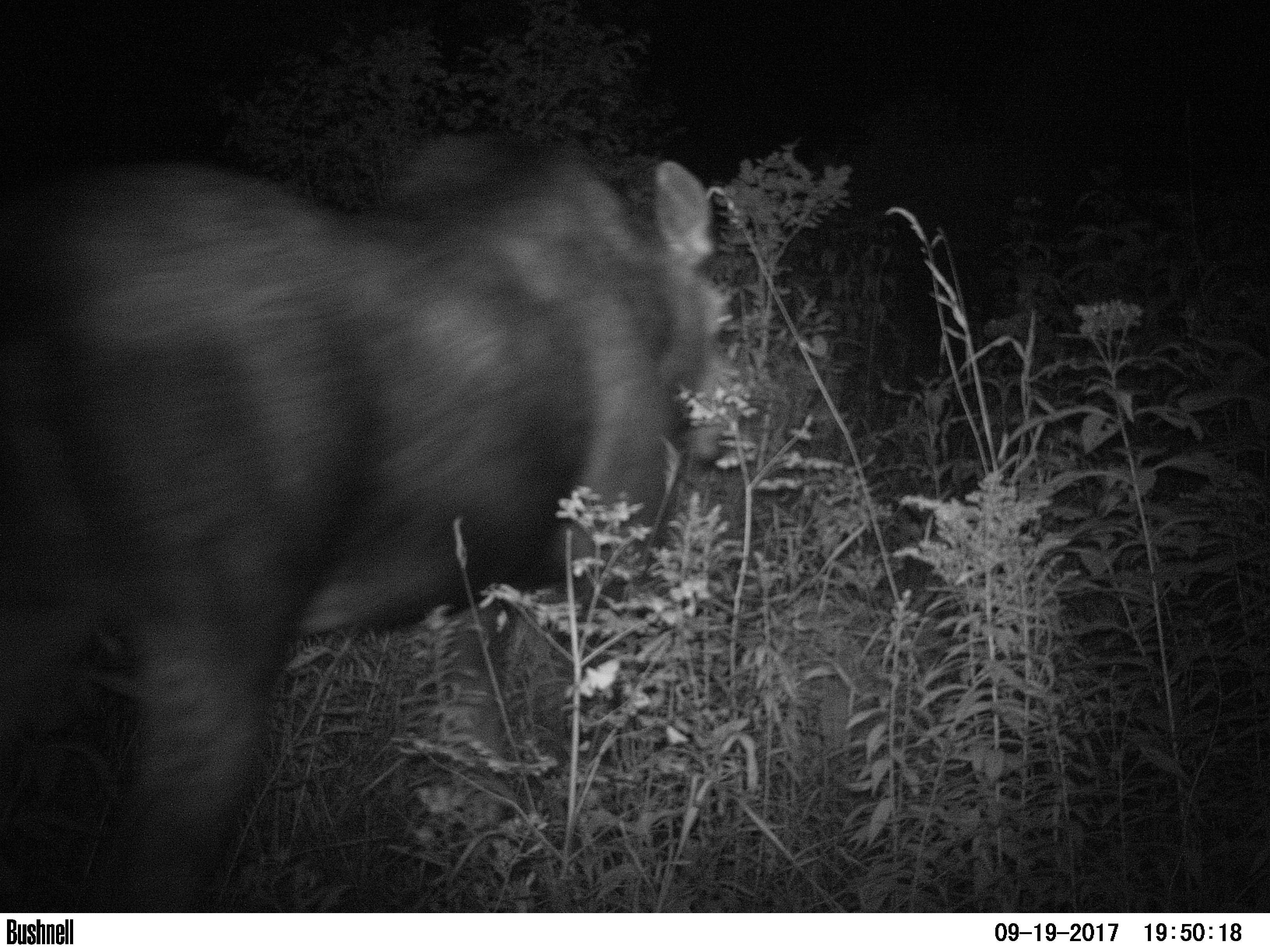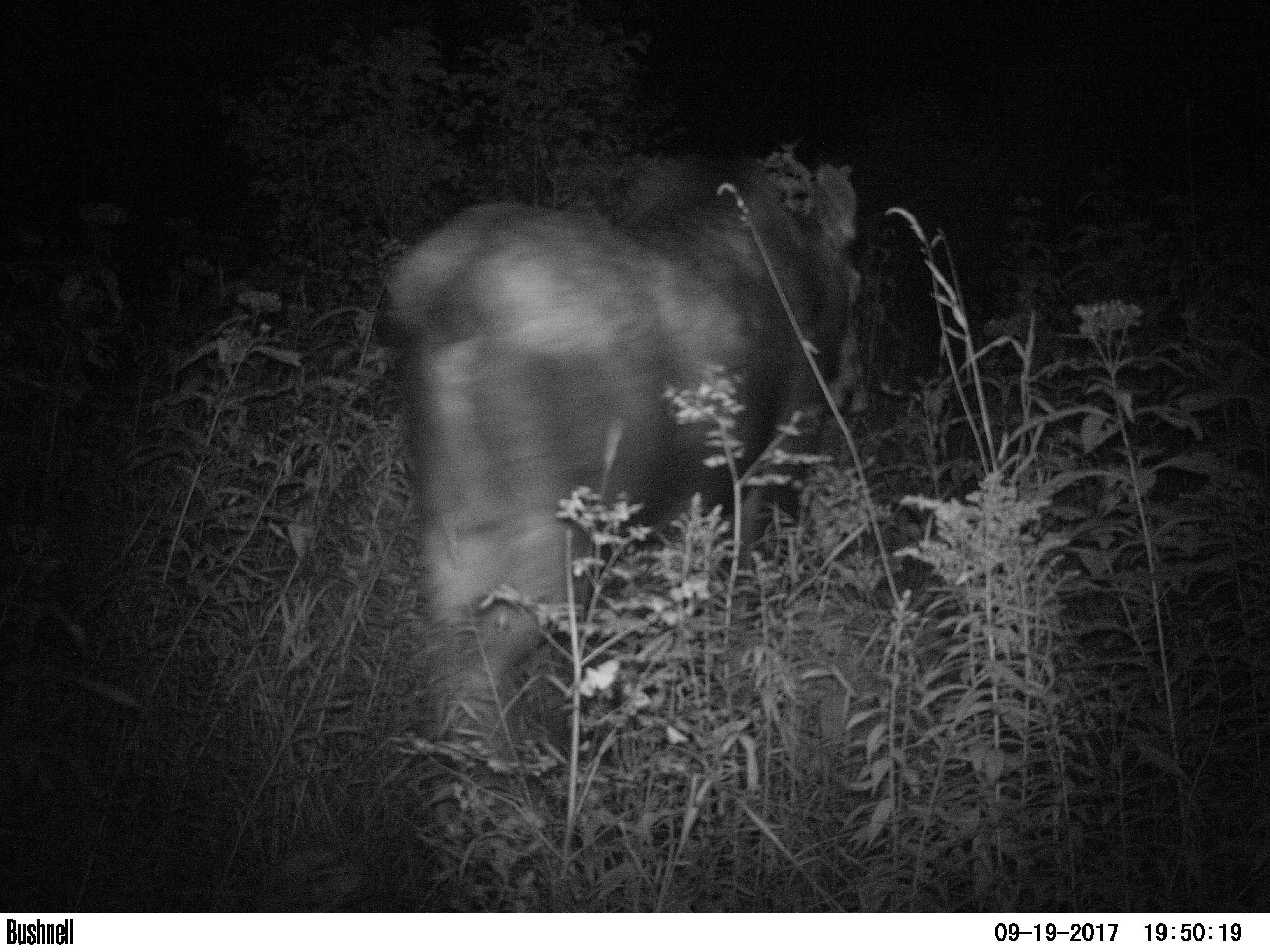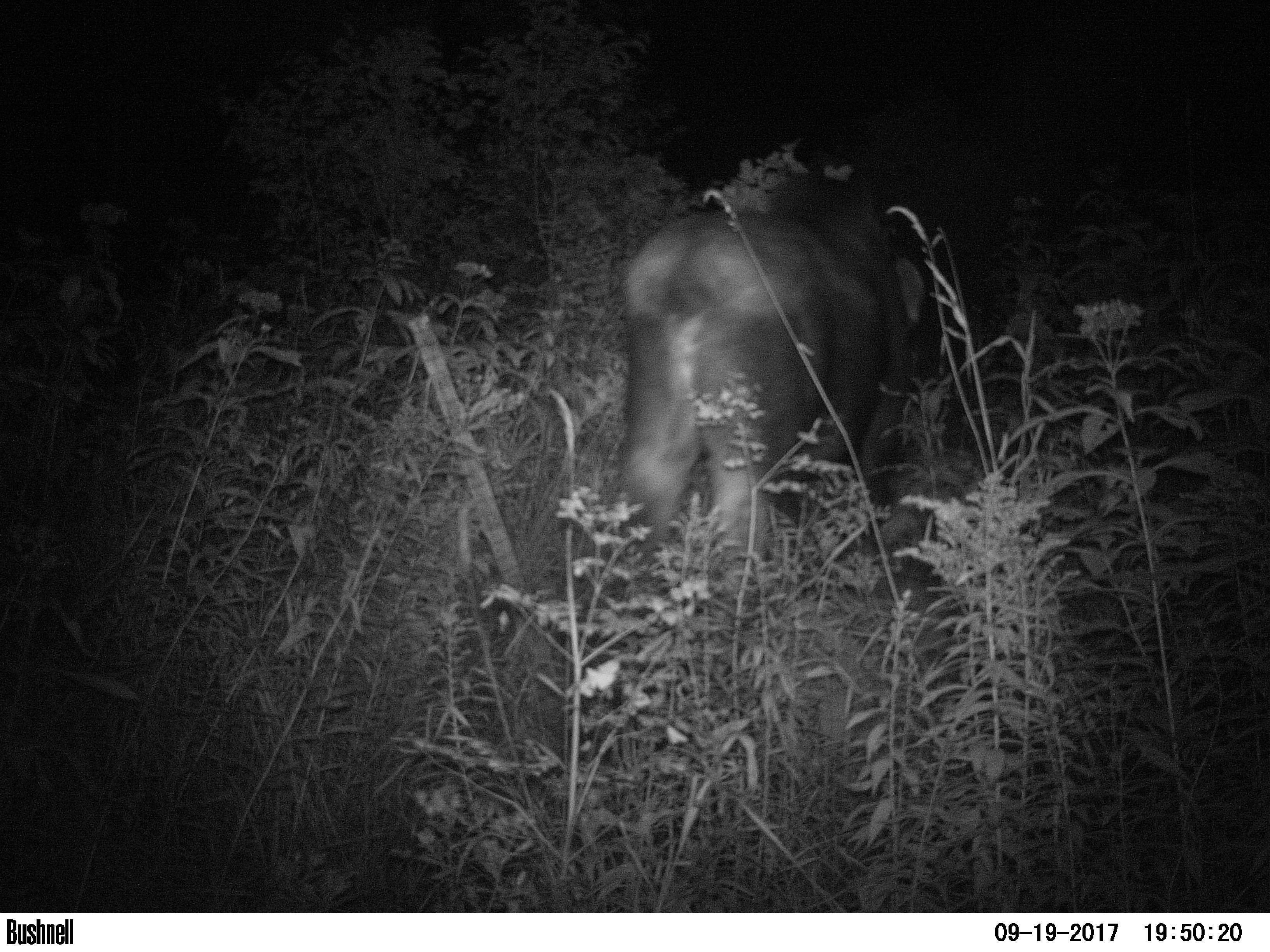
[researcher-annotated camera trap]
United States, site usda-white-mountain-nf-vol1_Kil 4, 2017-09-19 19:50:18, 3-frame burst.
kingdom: Animalia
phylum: Chordata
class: Mammalia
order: Artiodactyla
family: Cervidae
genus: Alces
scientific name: Alces alces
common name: moose